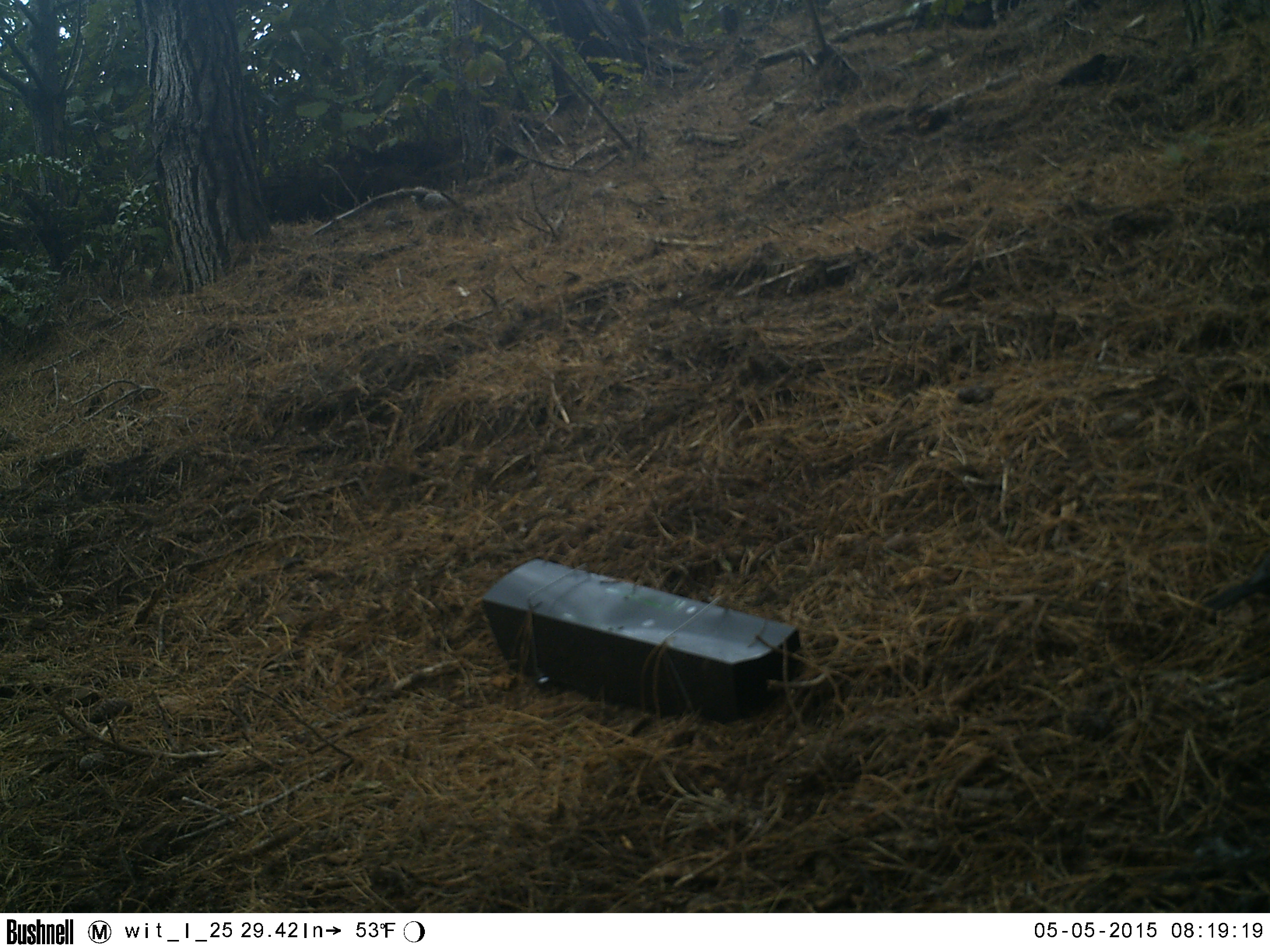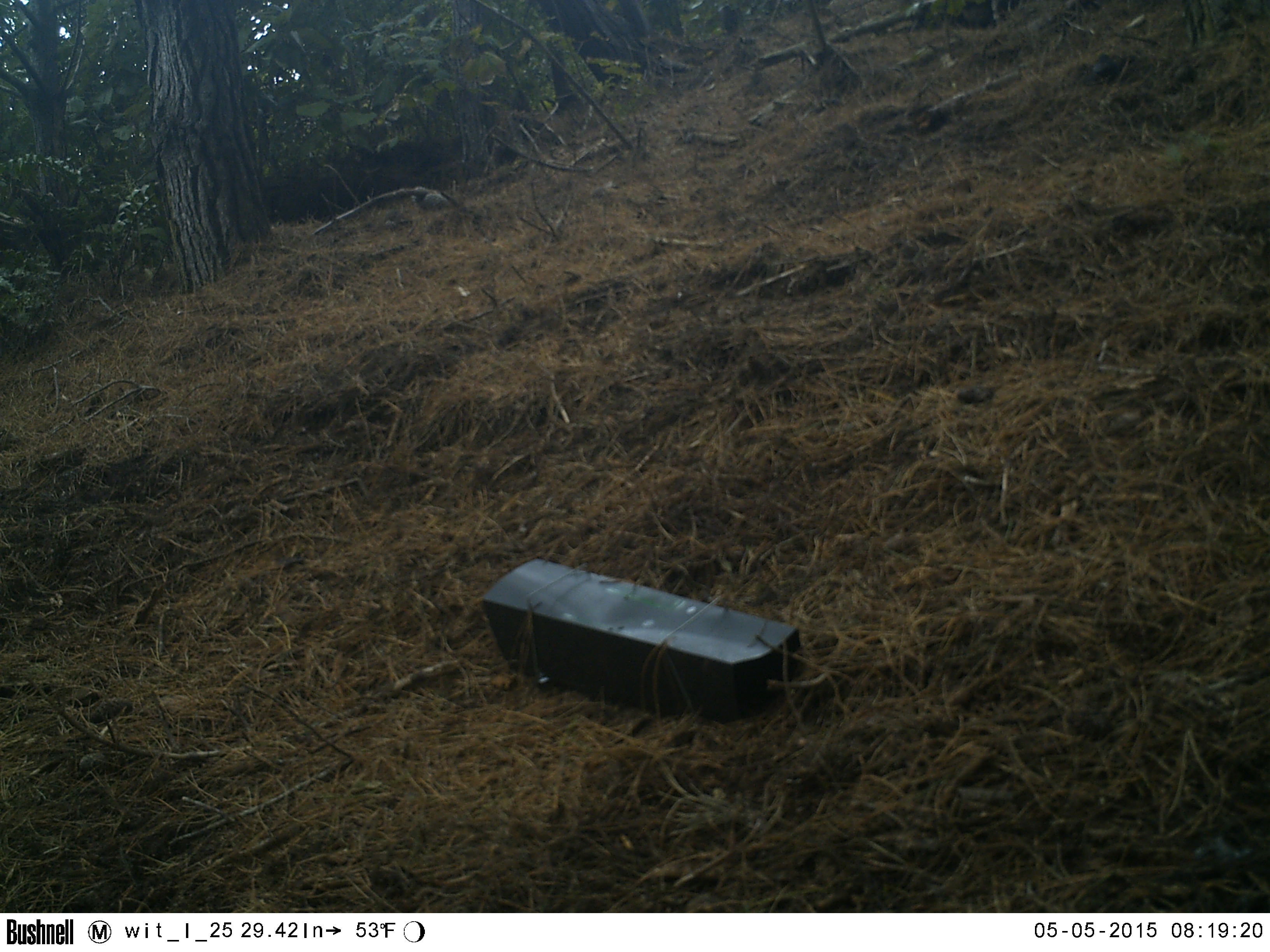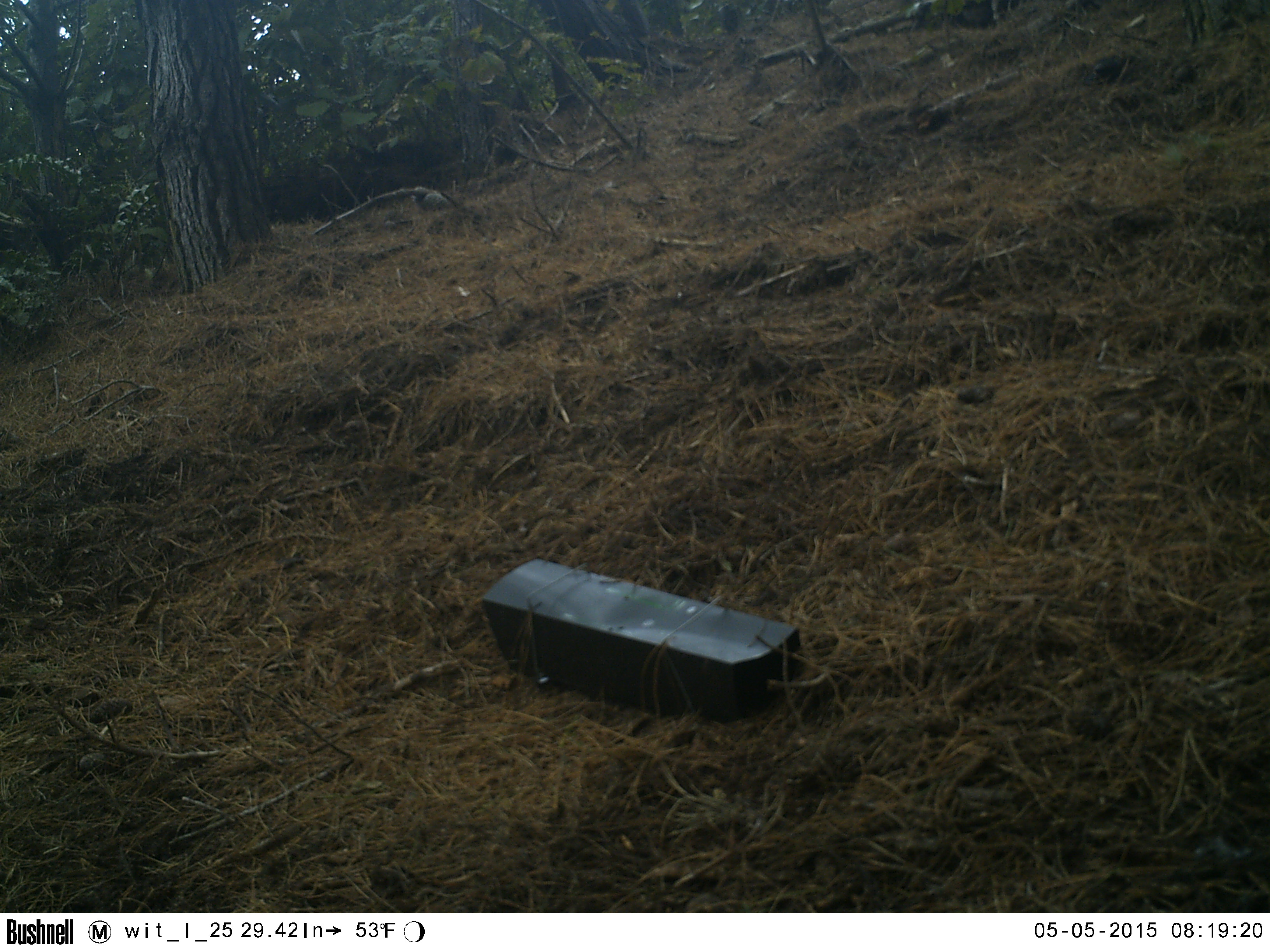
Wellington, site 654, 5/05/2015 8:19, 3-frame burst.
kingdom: Animalia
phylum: Chordata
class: Aves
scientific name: Aves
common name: bird